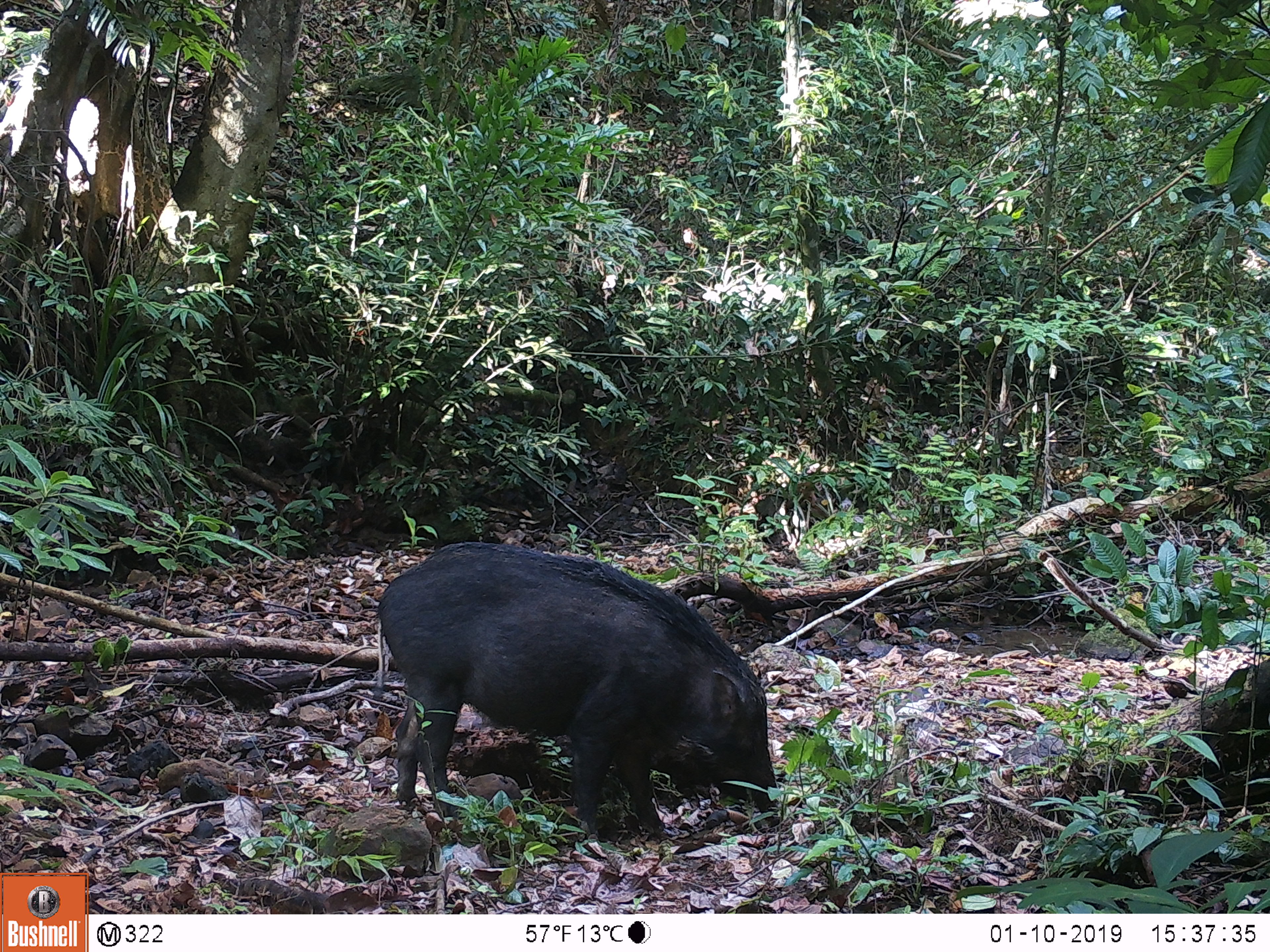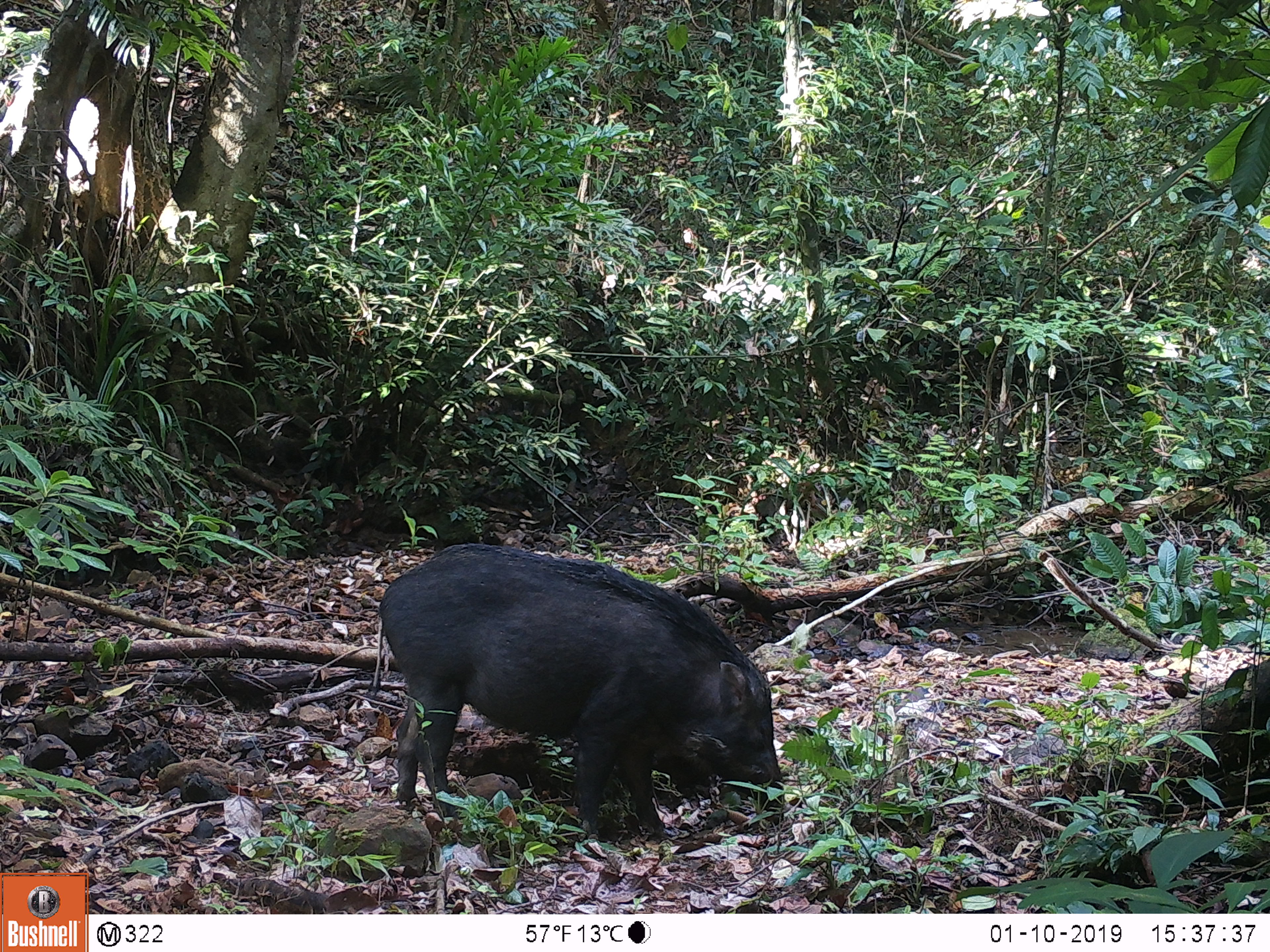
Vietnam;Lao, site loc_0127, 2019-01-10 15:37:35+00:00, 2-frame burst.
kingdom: Animalia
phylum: Chordata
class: Mammalia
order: Artiodactyla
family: Suidae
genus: Sus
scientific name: Sus scrofa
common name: eurasian wild pig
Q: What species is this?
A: Eurasian wild pig (Sus scrofa).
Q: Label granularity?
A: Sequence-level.